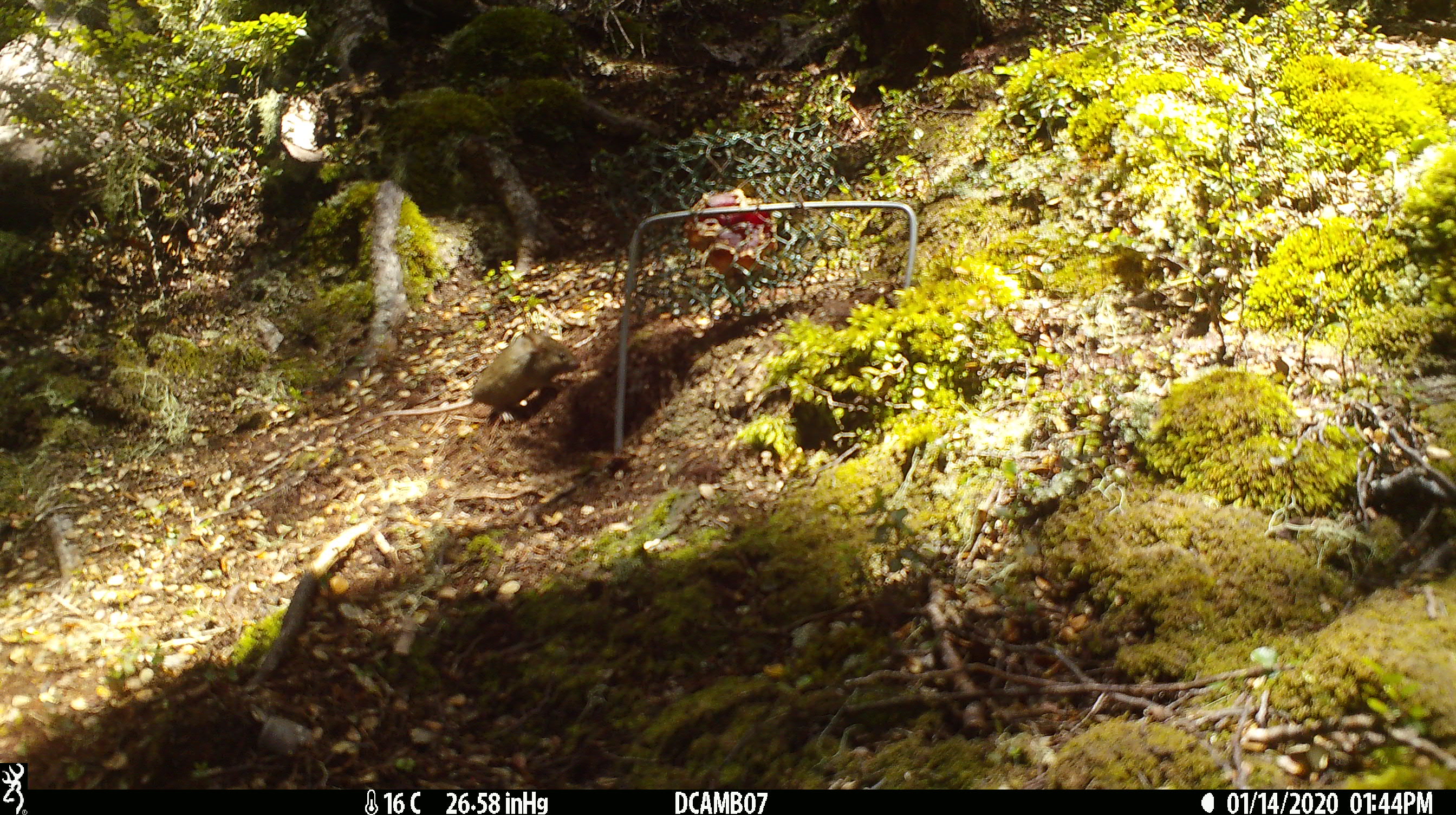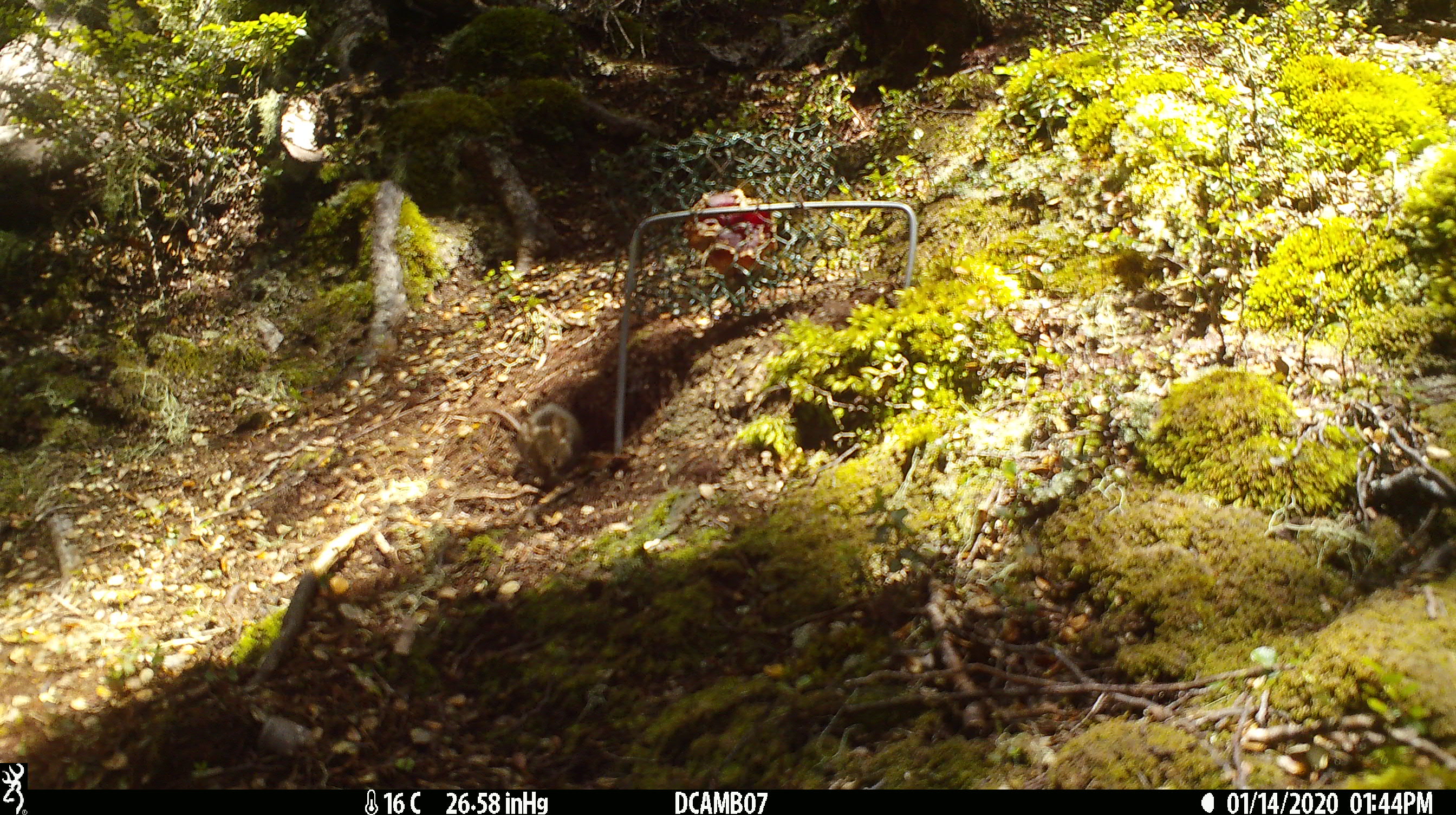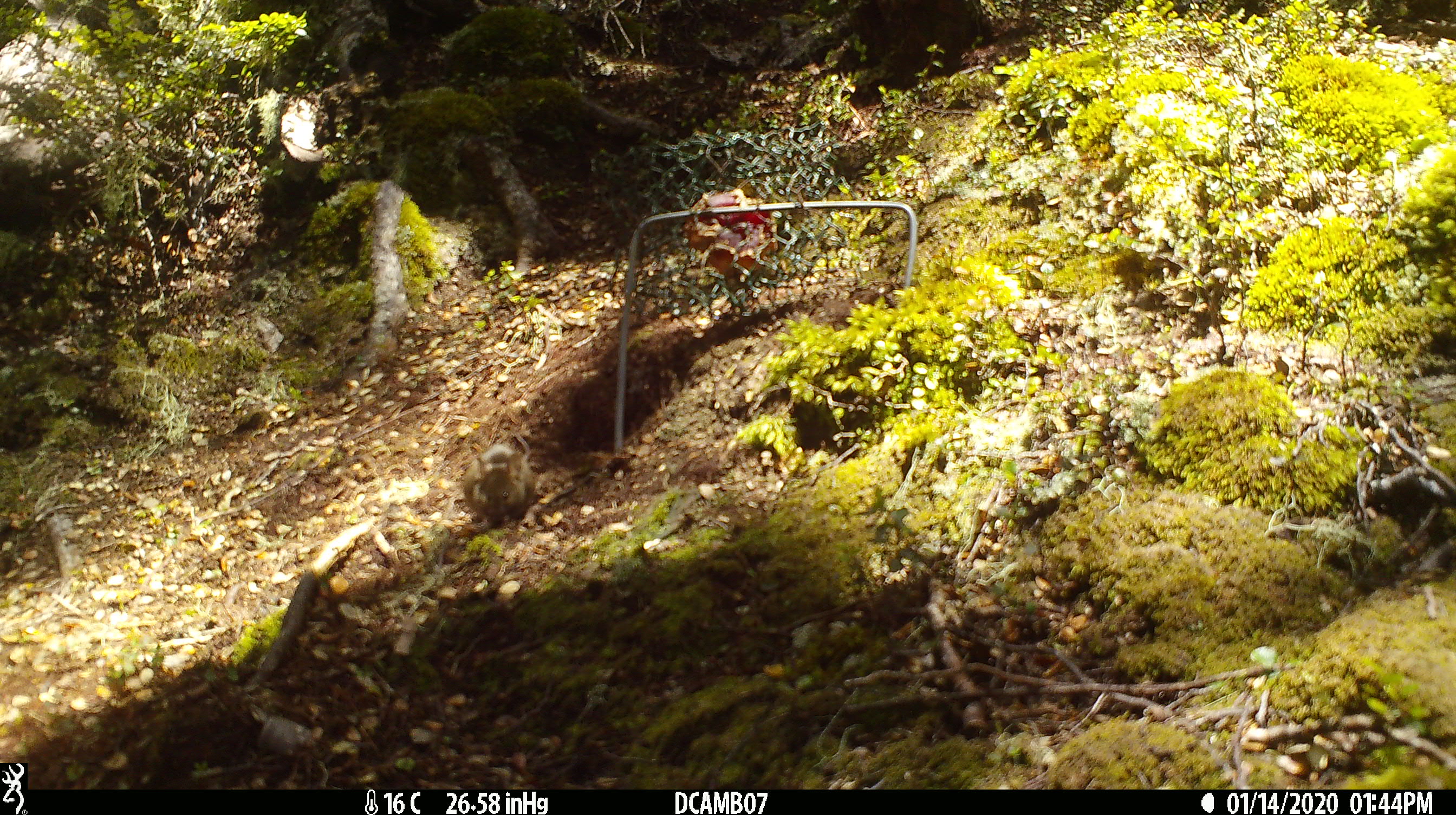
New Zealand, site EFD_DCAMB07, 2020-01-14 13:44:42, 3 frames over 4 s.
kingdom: Animalia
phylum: Chordata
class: Mammalia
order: Rodentia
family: Muridae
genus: Mus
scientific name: Mus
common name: mouse